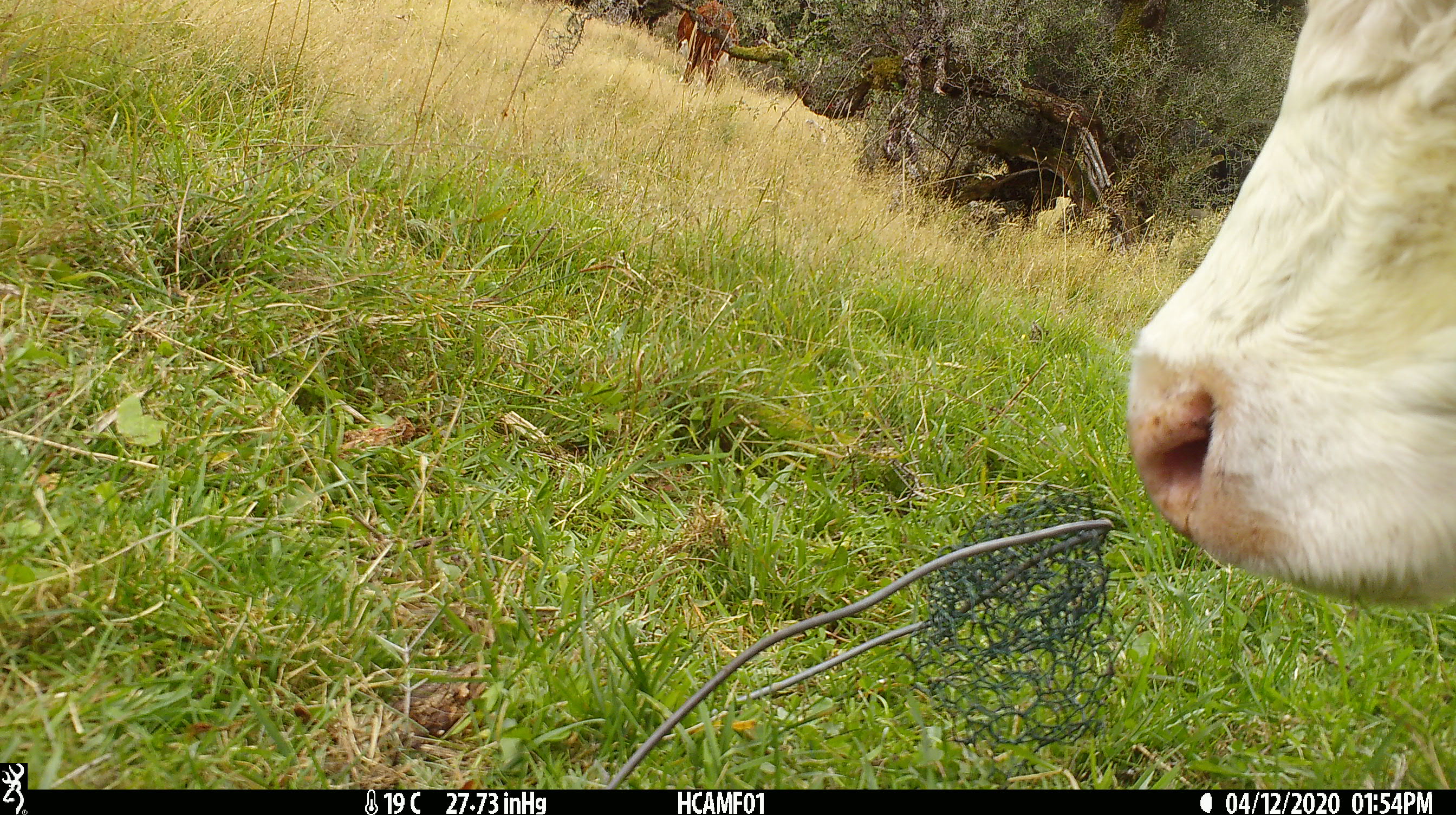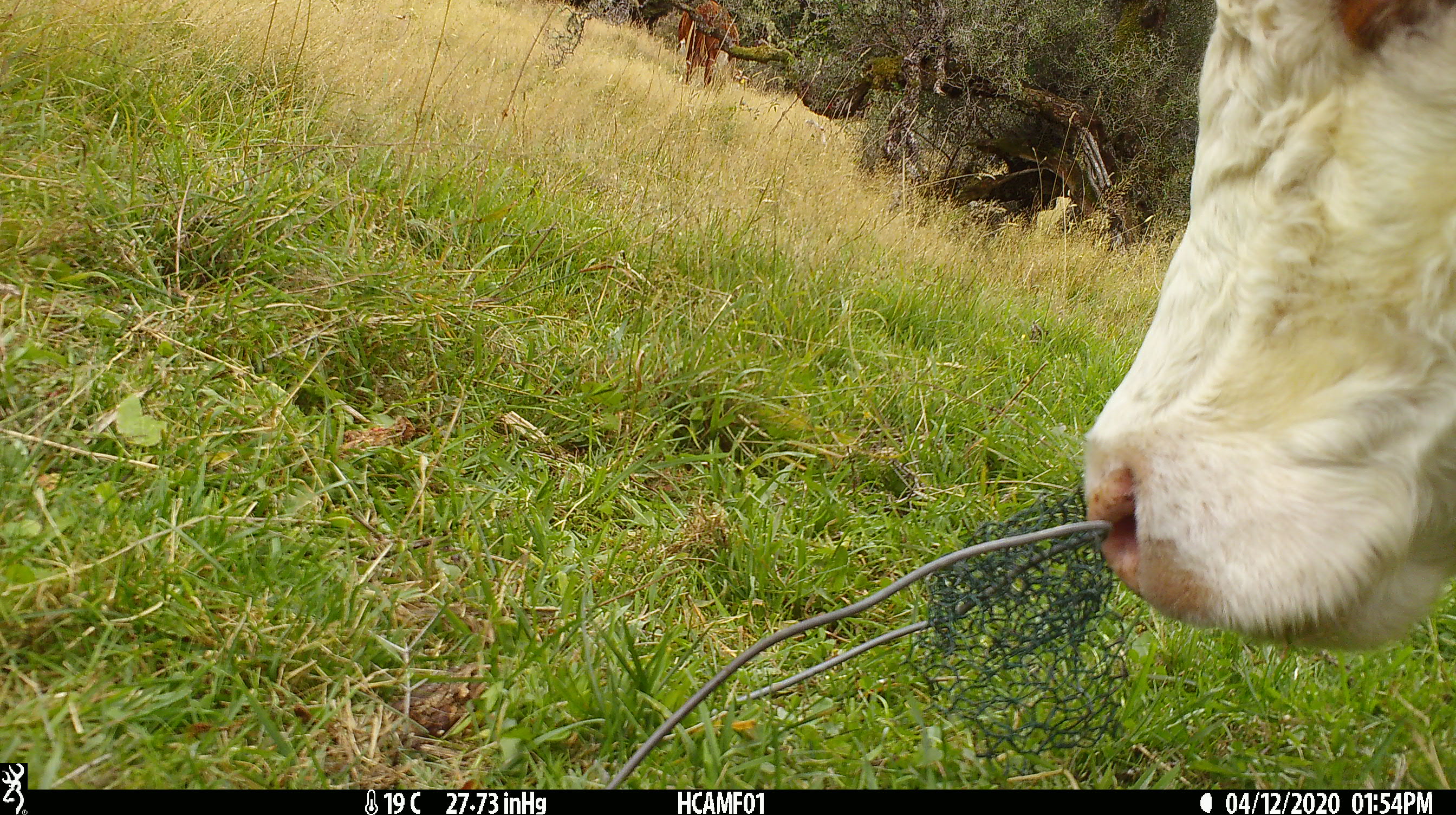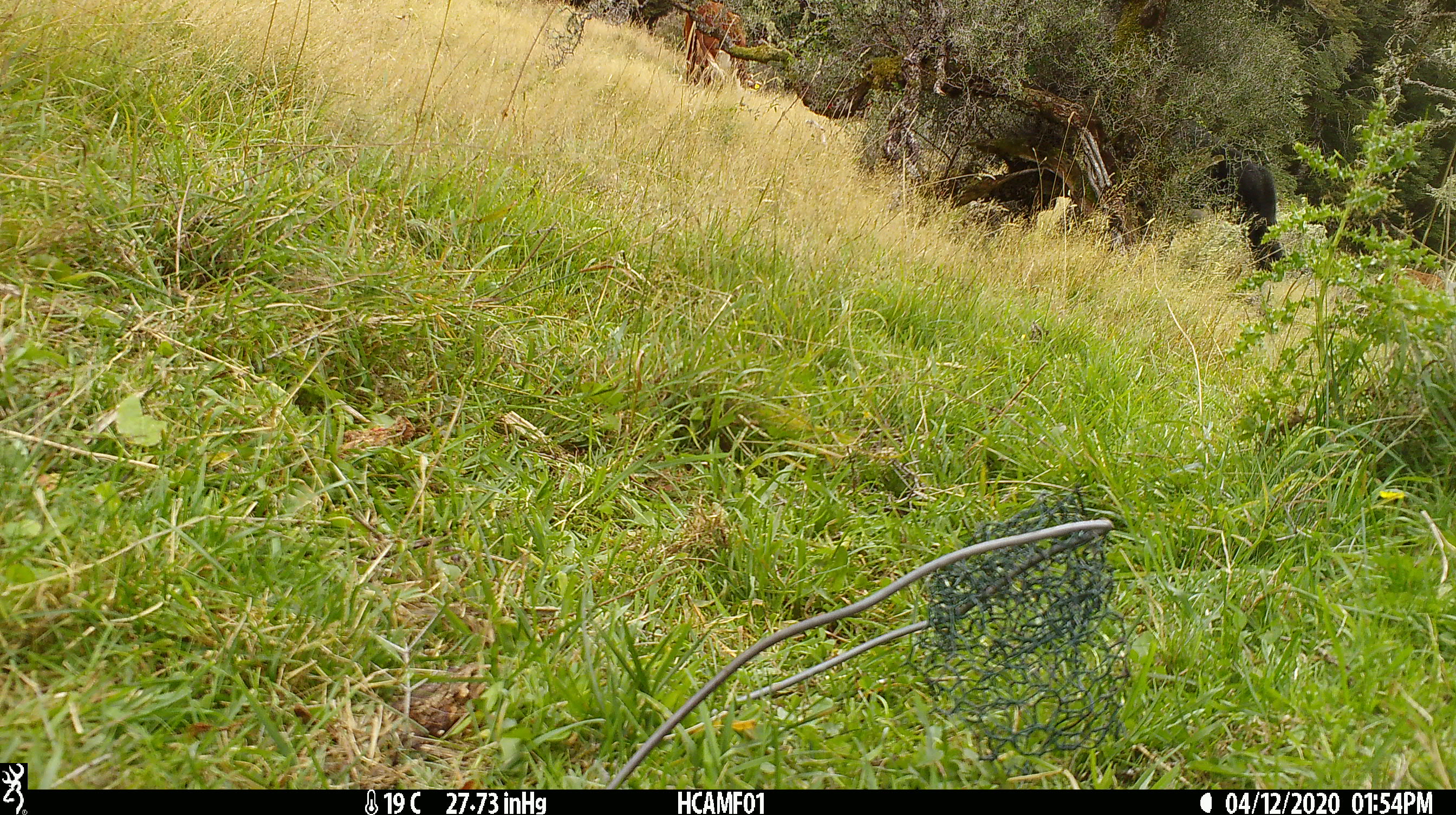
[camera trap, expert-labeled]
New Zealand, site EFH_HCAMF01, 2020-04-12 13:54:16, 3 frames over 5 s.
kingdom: Animalia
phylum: Chordata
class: Mammalia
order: Artiodactyla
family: Bovidae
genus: Bos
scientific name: Bos taurus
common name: domestic cow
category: cow